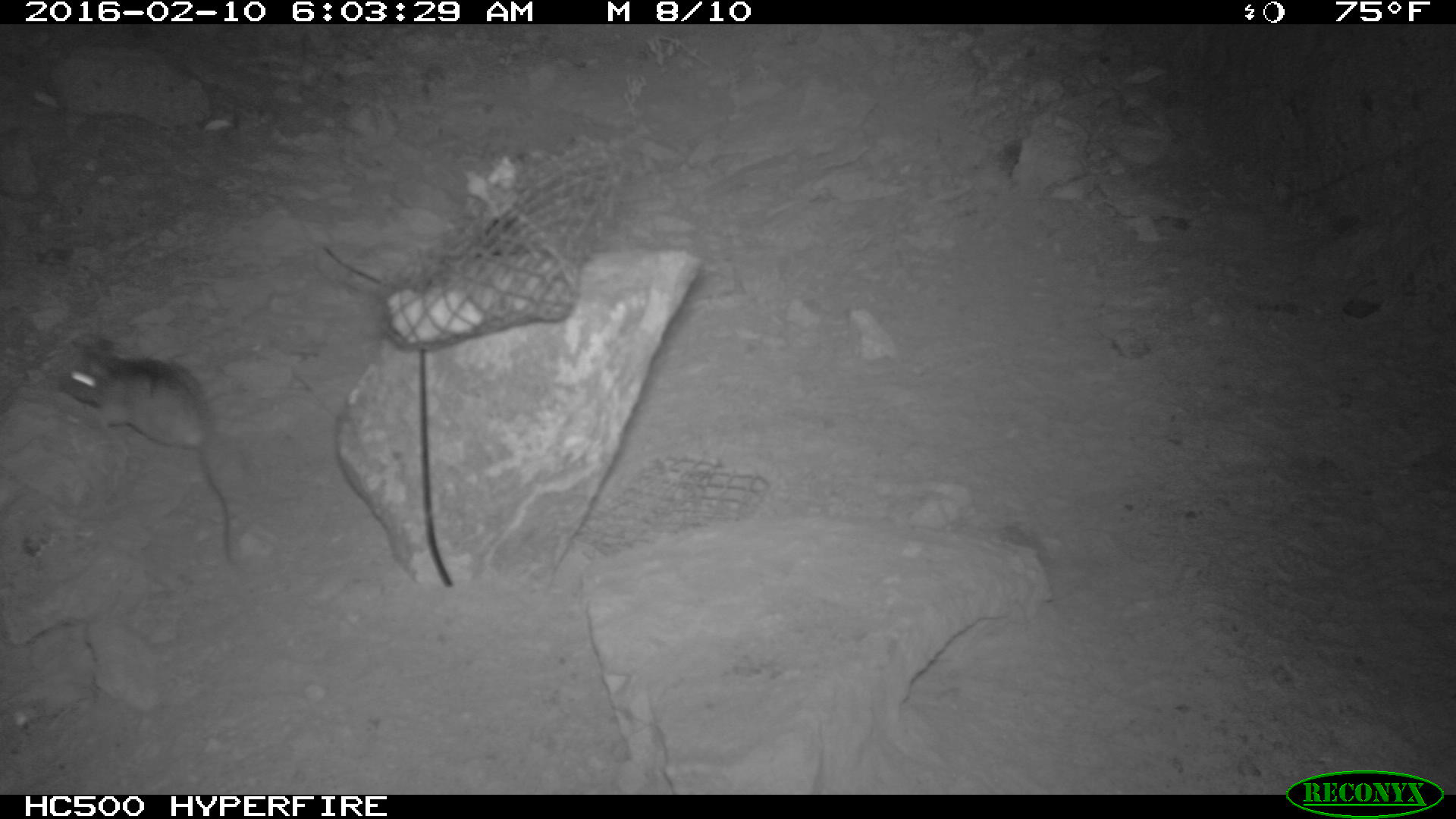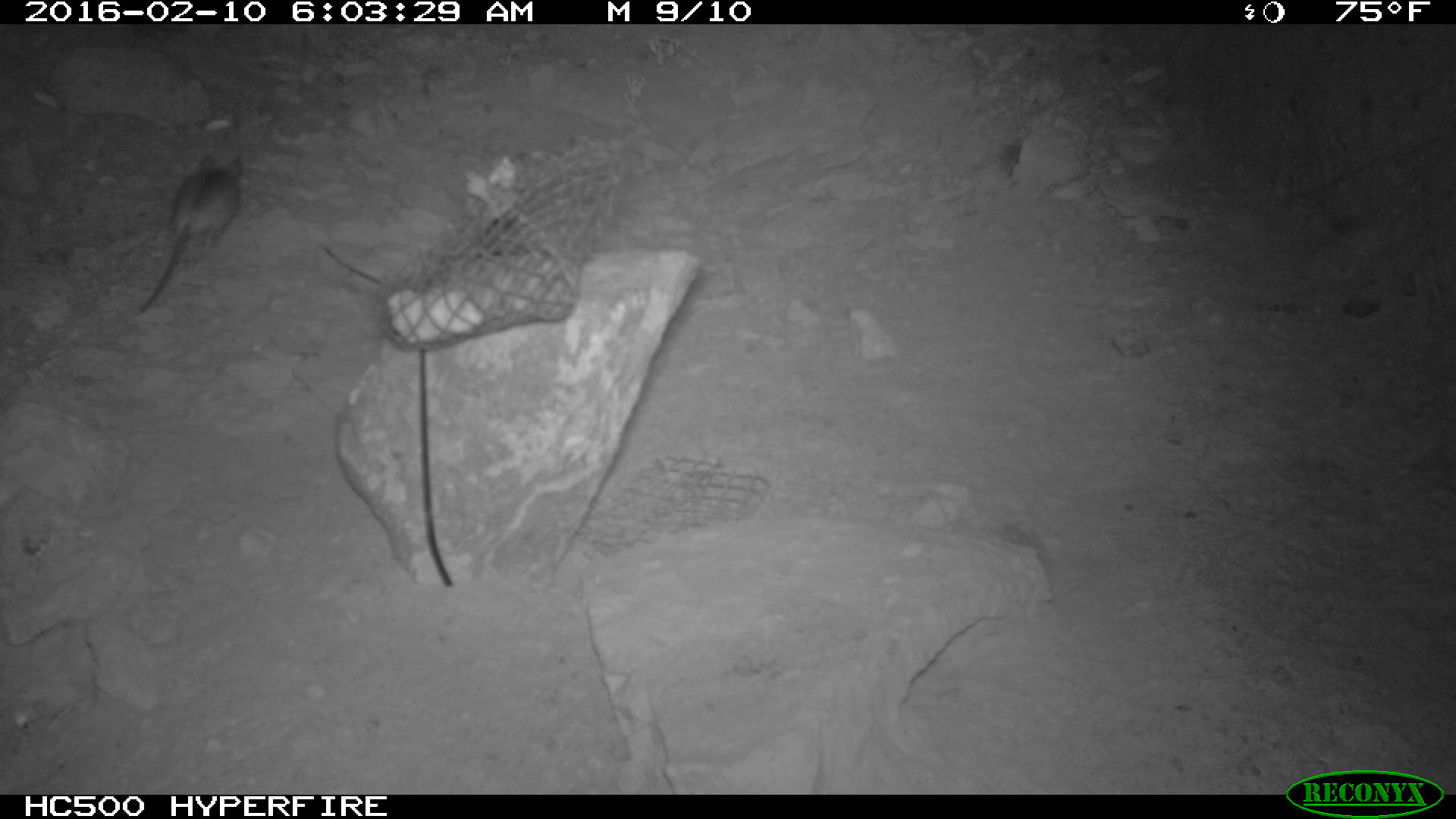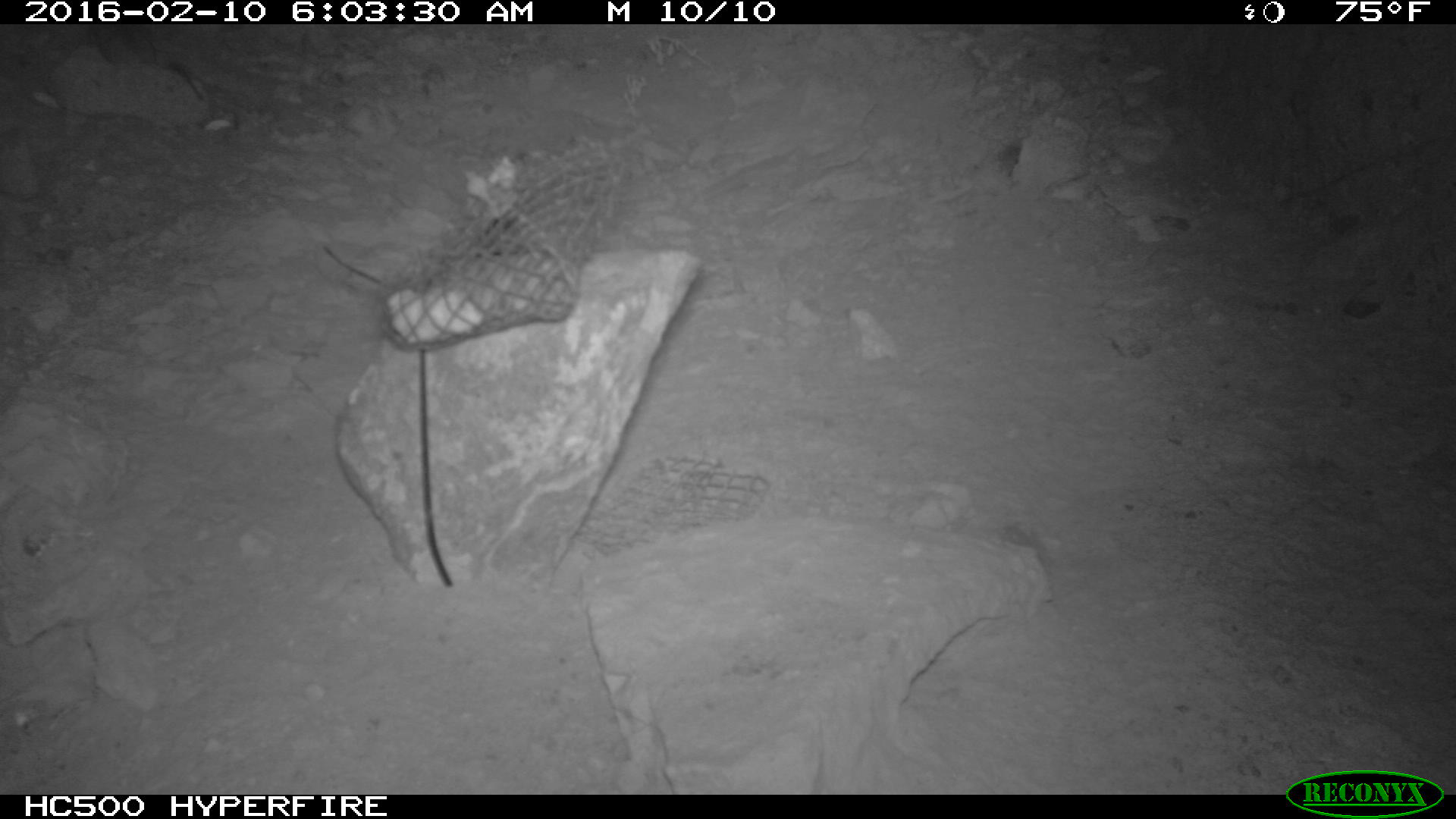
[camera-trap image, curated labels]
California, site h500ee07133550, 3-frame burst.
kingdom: Animalia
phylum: Chordata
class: Mammalia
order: Rodentia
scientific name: Rodentia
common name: rodent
Rodent (Rodentia).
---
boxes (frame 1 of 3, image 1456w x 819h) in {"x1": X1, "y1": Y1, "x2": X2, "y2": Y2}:
rodent: {"x1": 57, "y1": 344, "x2": 233, "y2": 565}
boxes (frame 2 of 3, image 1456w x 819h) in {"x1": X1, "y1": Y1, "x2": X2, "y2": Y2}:
rodent: {"x1": 140, "y1": 155, "x2": 243, "y2": 313}